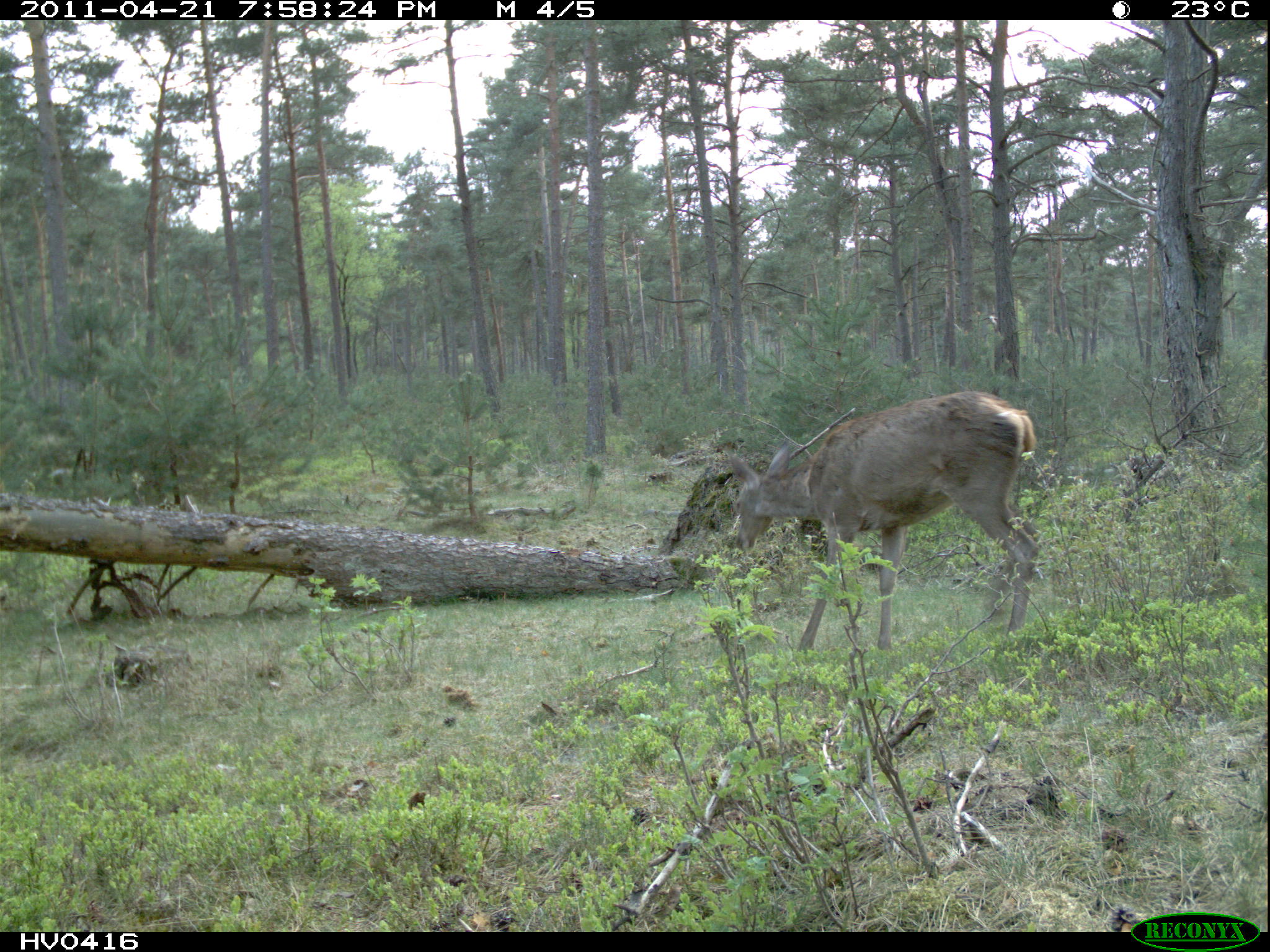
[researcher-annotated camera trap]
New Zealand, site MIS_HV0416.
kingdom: Animalia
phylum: Chordata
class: Mammalia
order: Artiodactyla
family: Cervidae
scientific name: Cervidae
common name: deer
Deer (Cervidae).